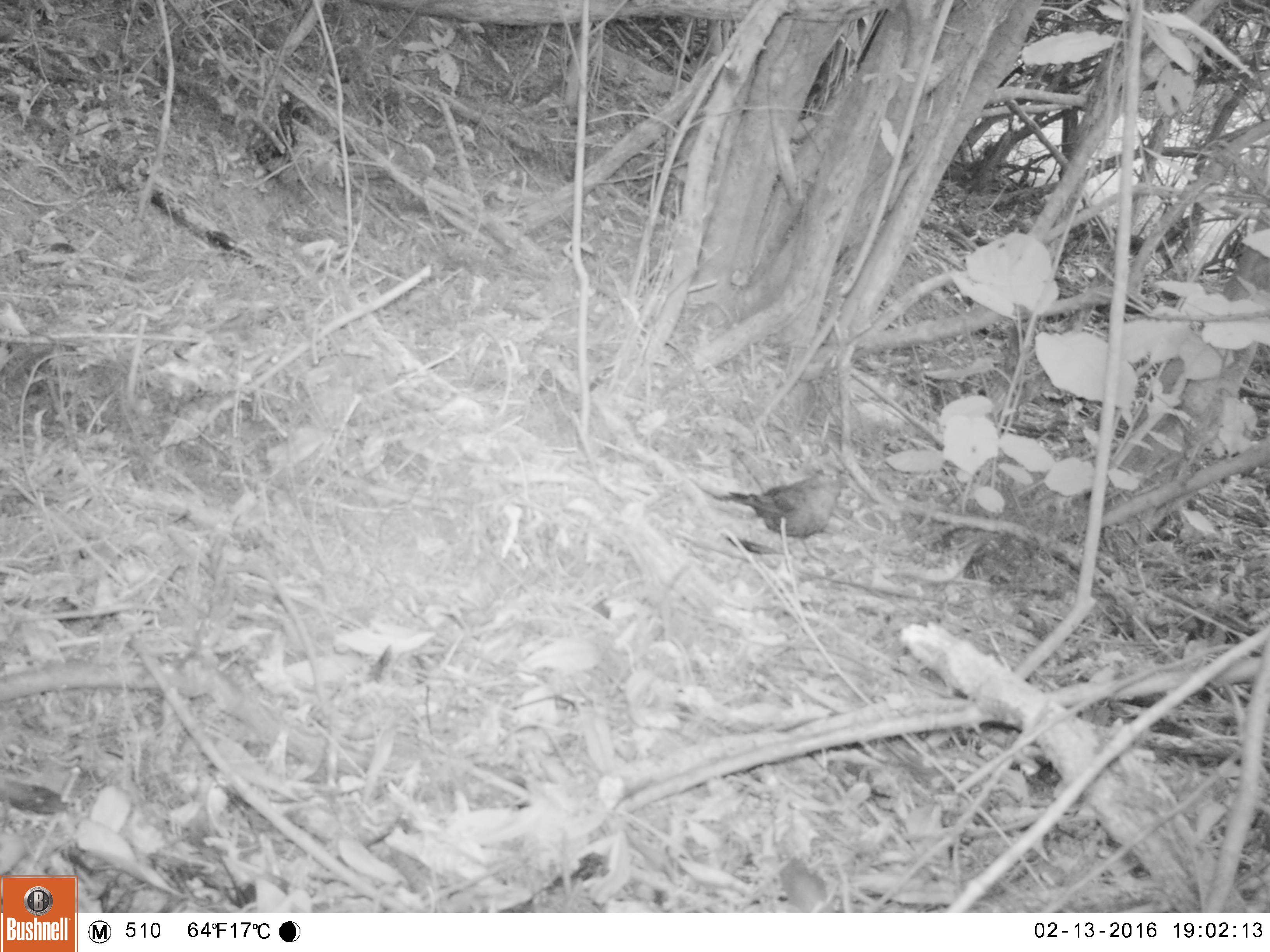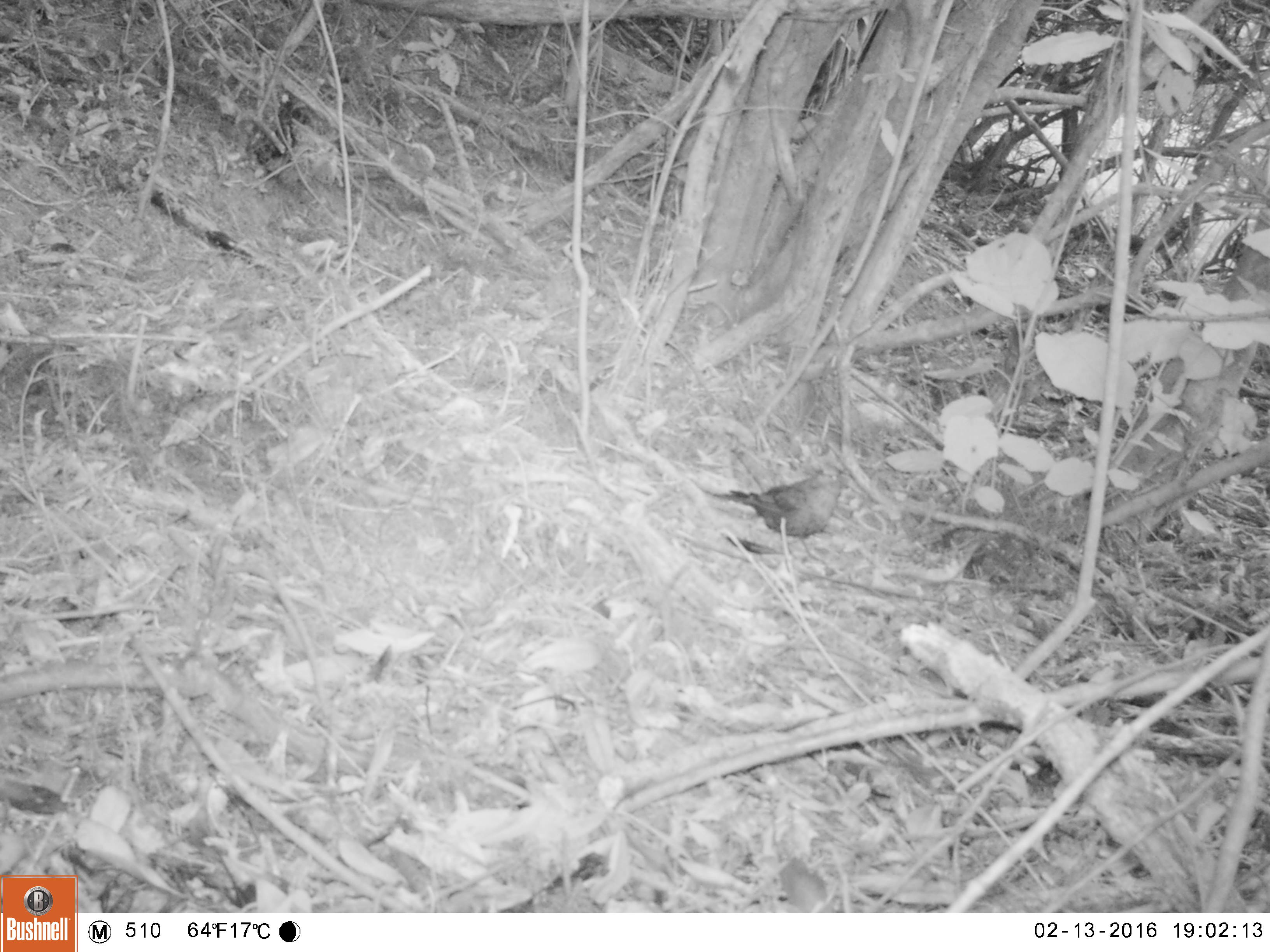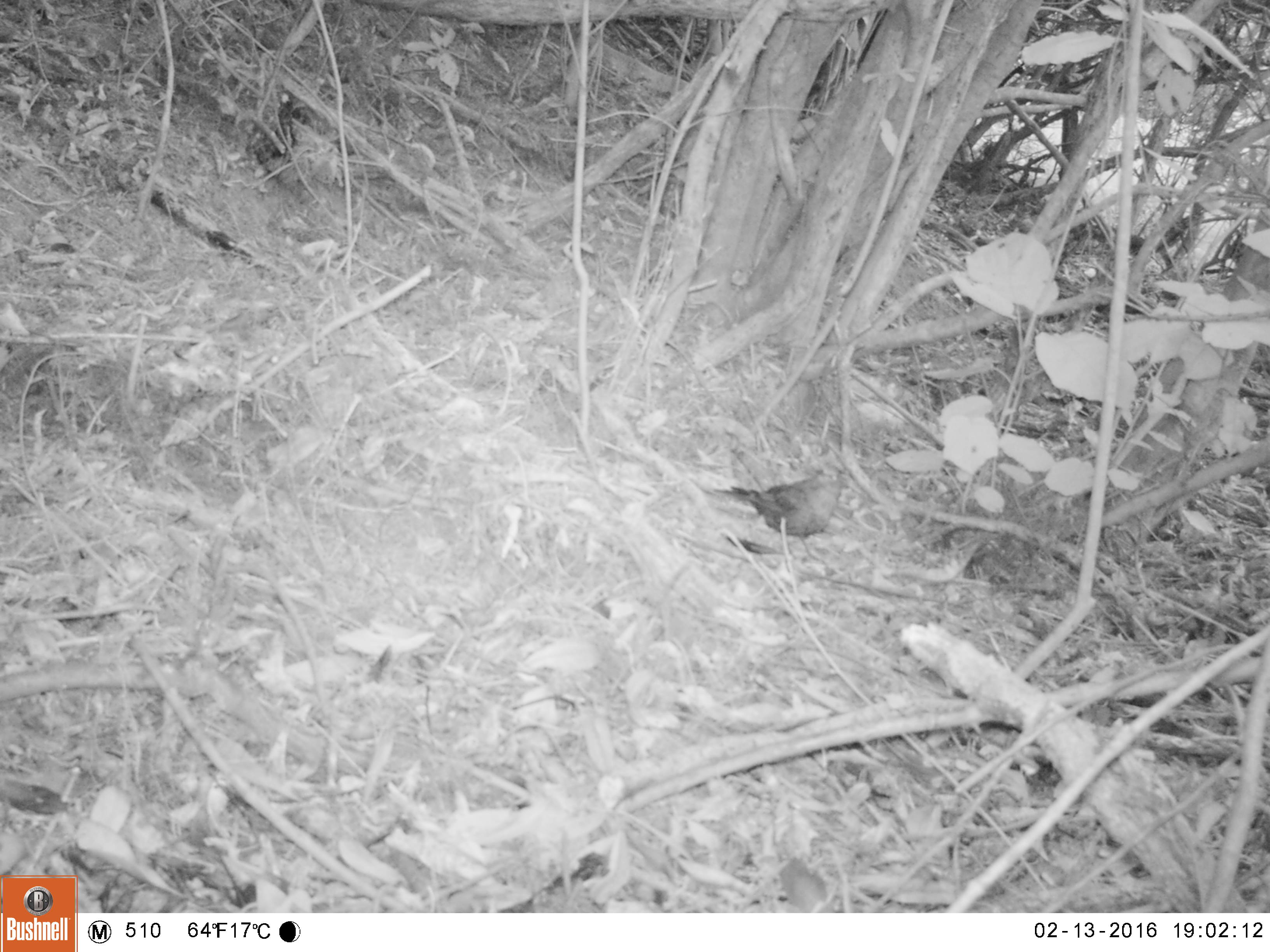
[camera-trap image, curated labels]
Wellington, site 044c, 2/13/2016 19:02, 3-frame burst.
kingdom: Animalia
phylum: Chordata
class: Aves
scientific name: Aves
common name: bird